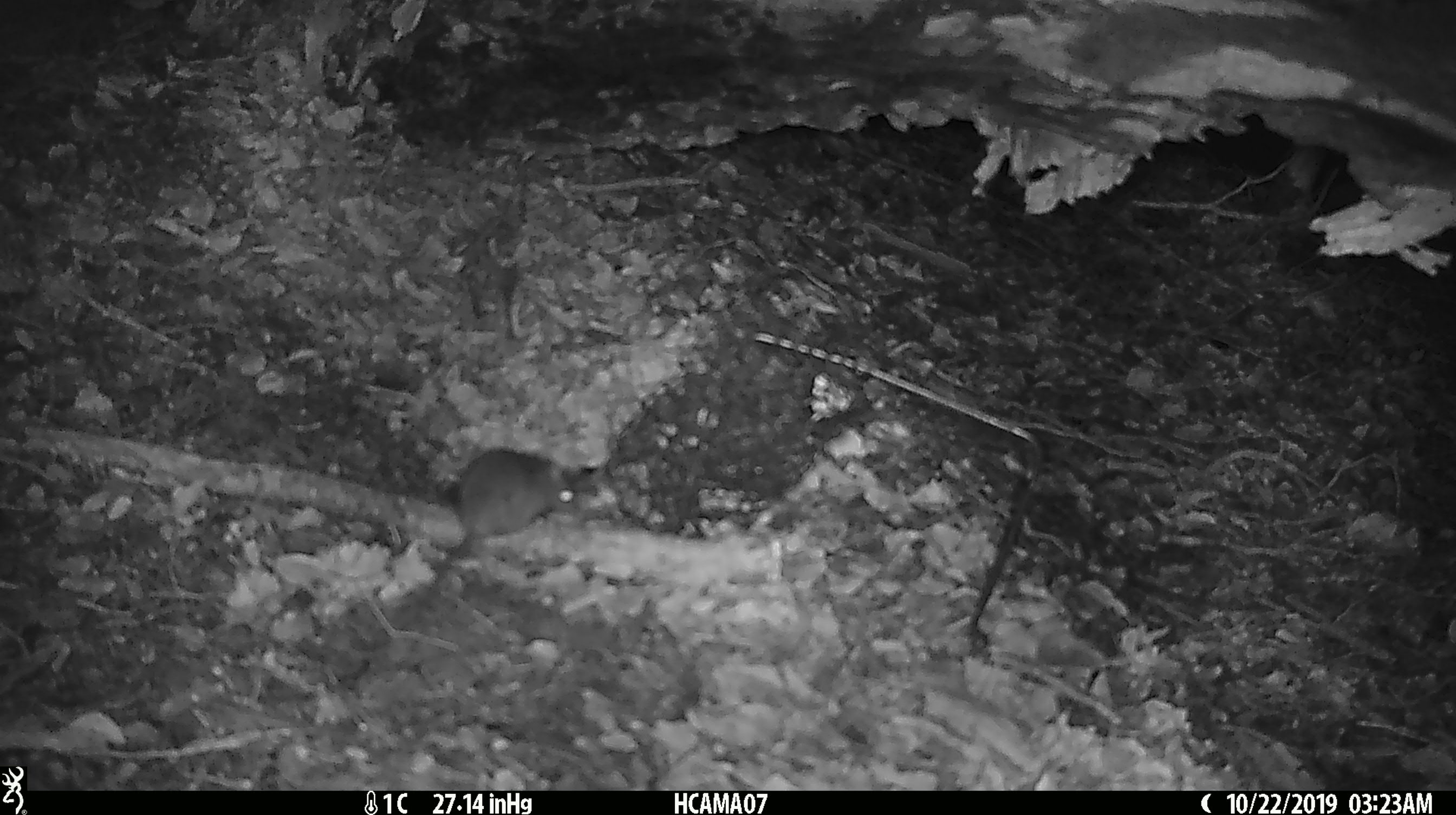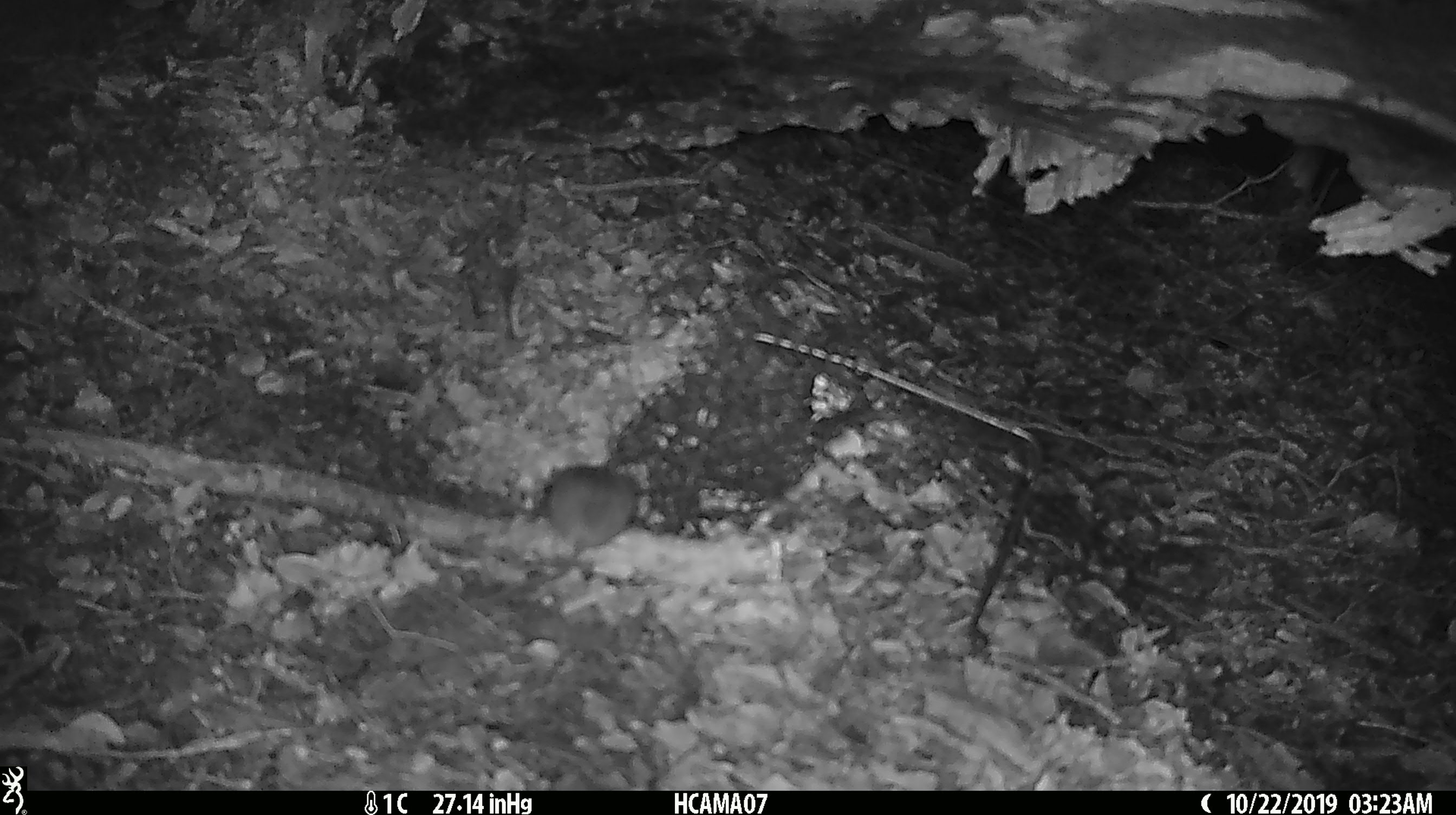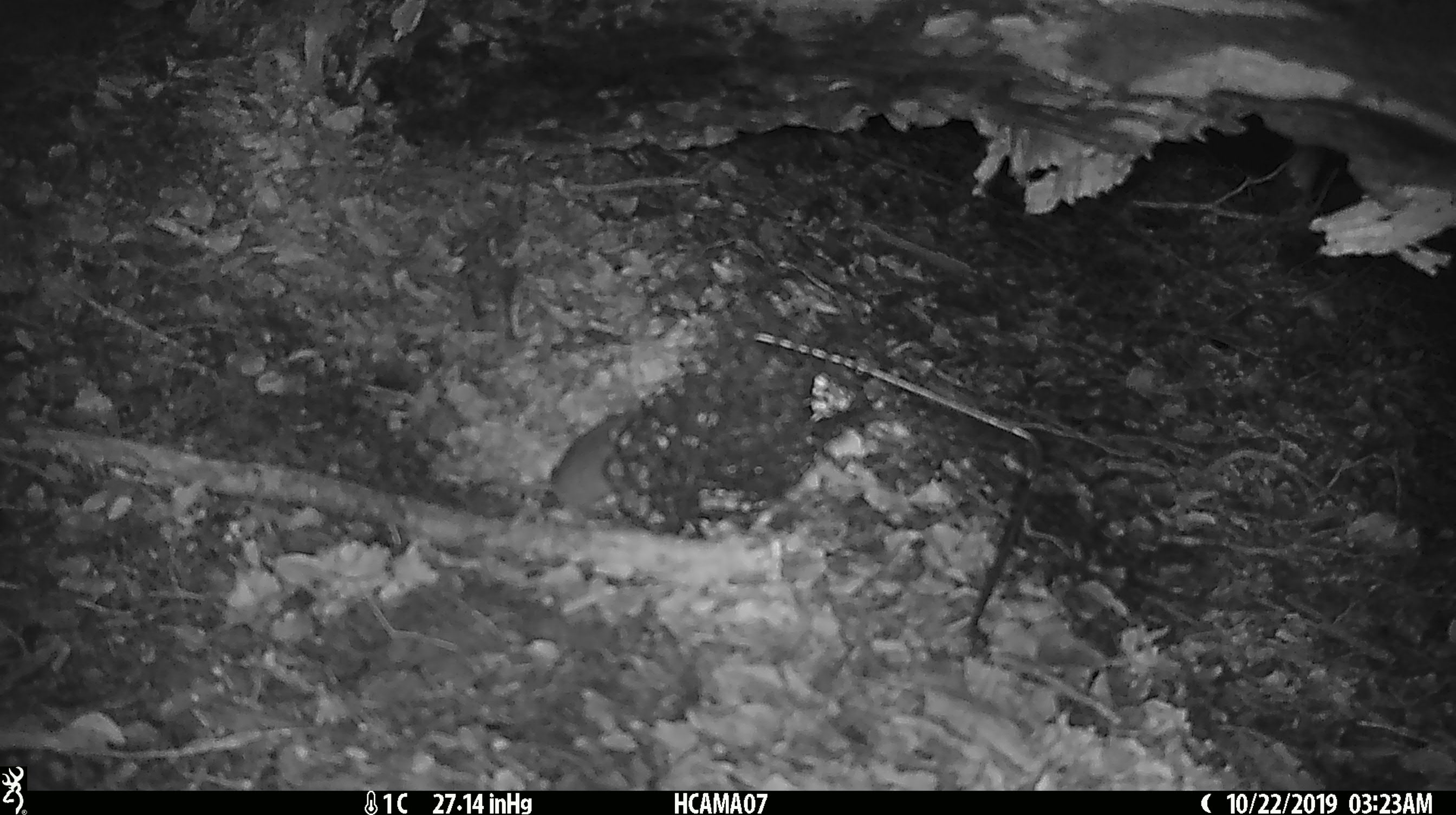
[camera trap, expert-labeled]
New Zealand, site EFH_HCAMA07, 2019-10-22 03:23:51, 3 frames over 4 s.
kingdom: Animalia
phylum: Chordata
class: Mammalia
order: Rodentia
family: Muridae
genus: Mus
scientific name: Mus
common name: mouse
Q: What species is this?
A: Mouse (Mus).